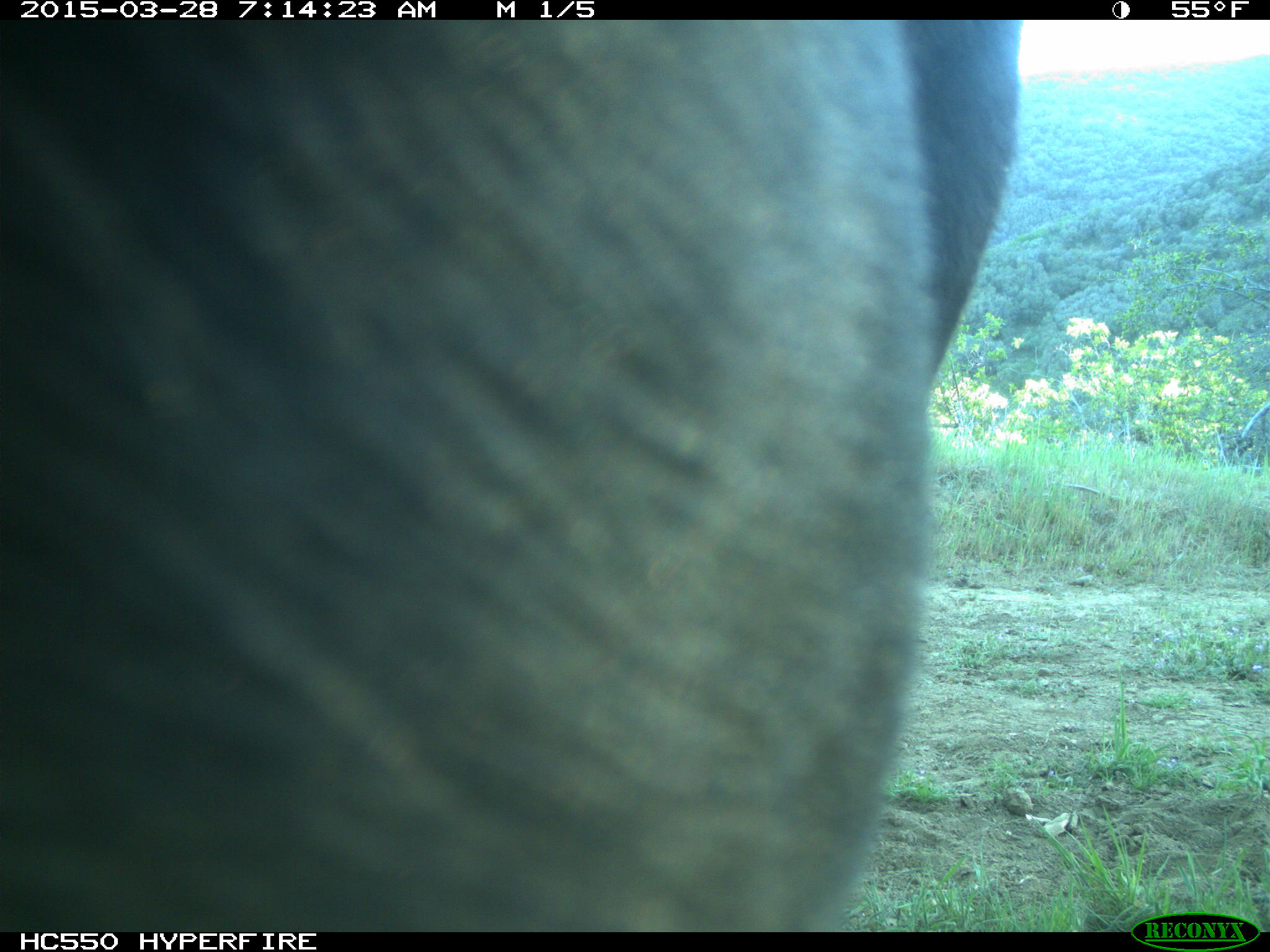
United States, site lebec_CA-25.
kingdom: Animalia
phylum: Chordata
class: Mammalia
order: Artiodactyla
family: Bovidae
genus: Bos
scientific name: Bos taurus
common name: domestic cow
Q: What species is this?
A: Bos taurus (domestic cow).